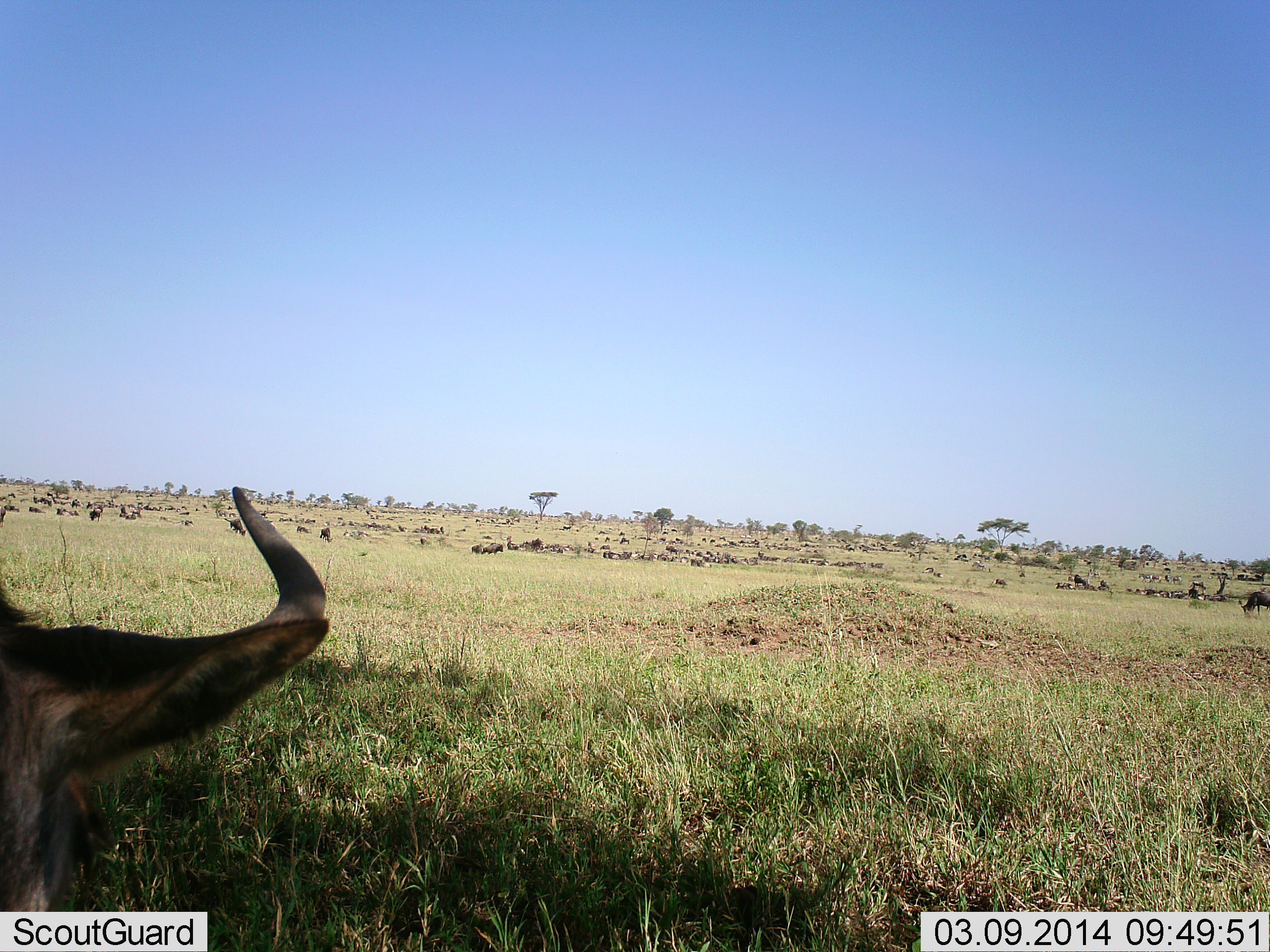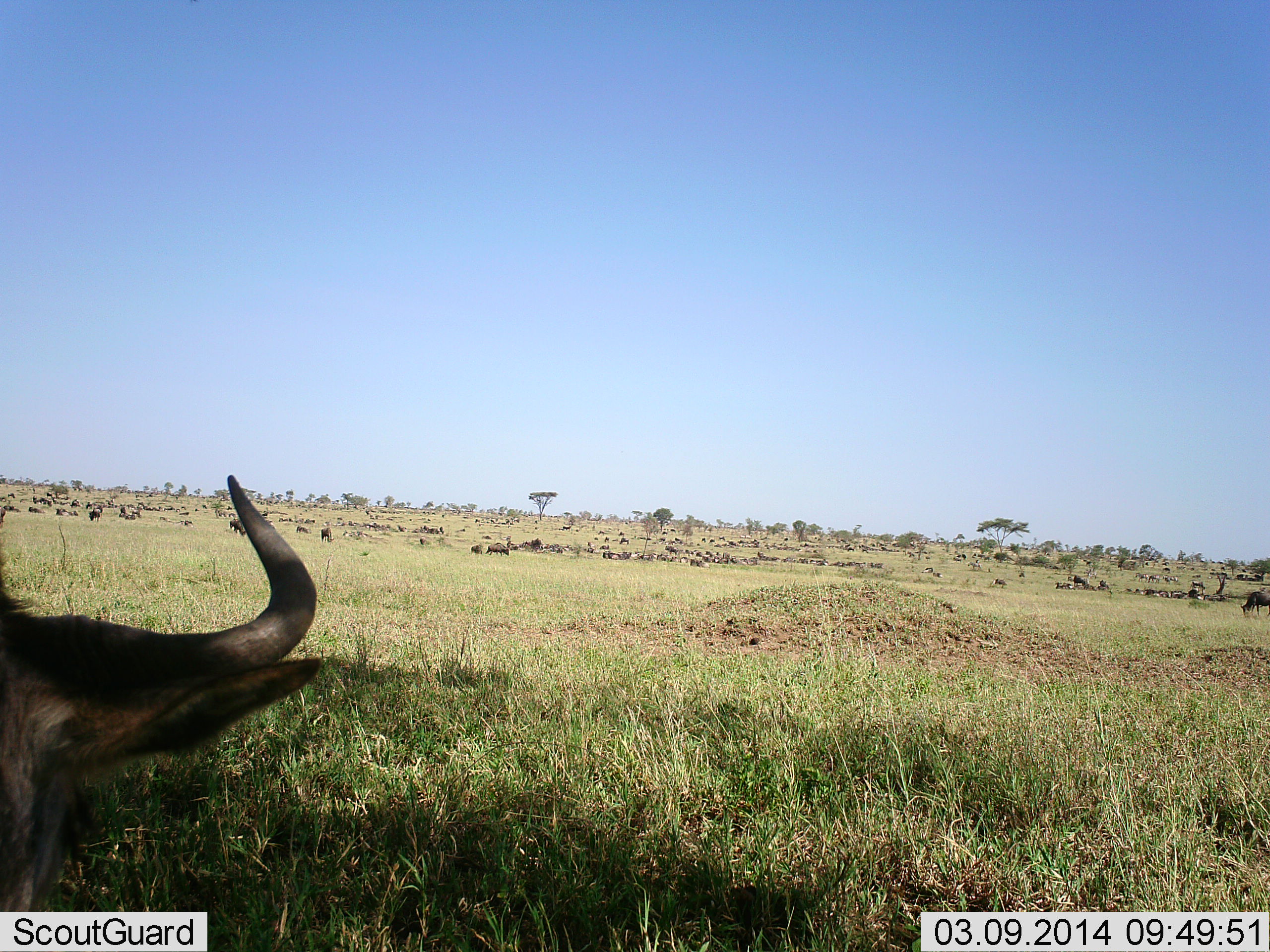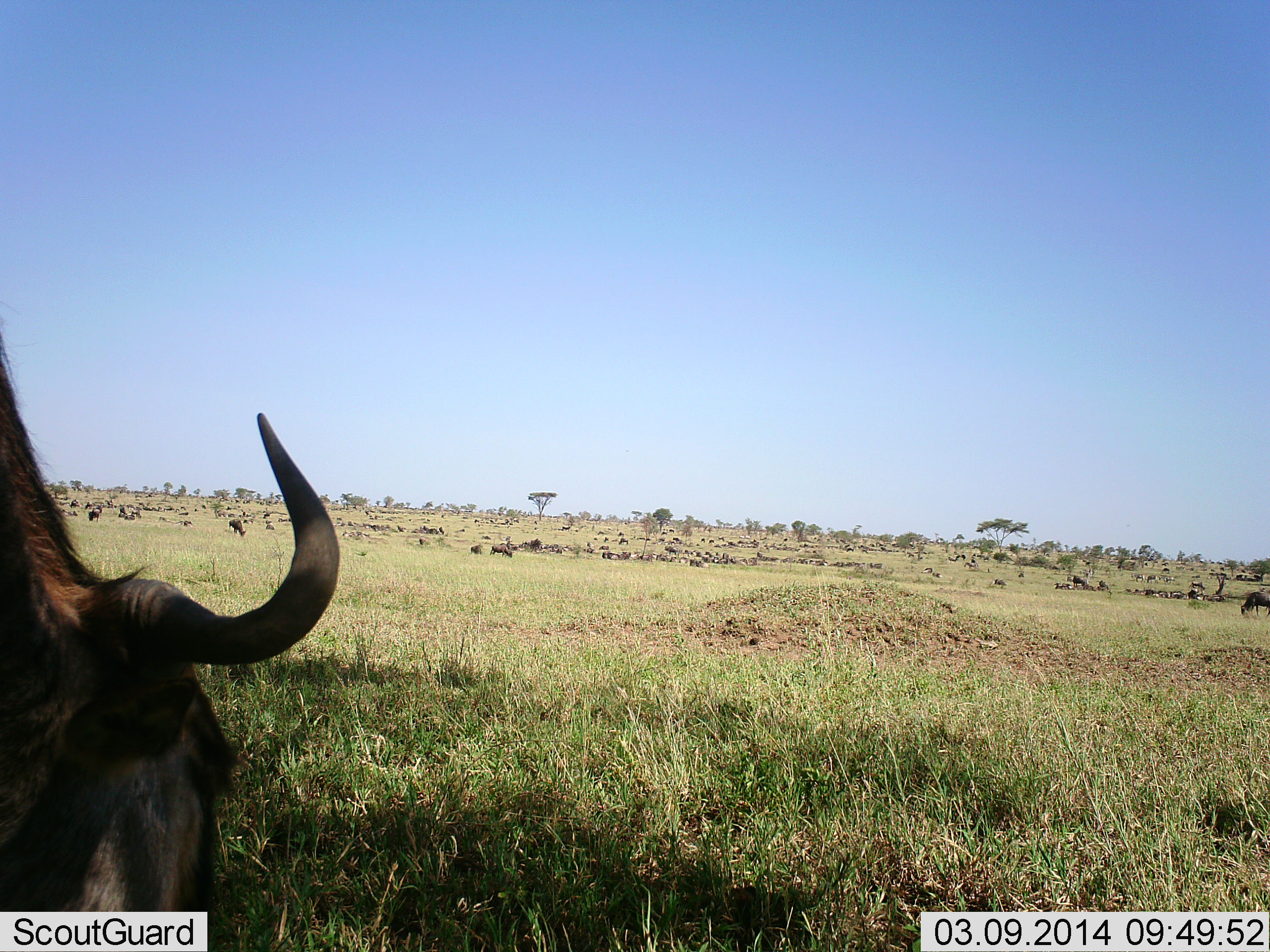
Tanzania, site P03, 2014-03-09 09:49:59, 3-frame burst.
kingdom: Animalia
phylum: Chordata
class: Mammalia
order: Artiodactyla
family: Bovidae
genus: Connochaetes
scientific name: Connochaetes taurinus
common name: blue wildebeest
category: wildebeest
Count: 11-50.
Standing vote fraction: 50%.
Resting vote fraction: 20%.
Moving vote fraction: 30%.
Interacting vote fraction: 0%.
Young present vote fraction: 0%.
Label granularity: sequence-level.